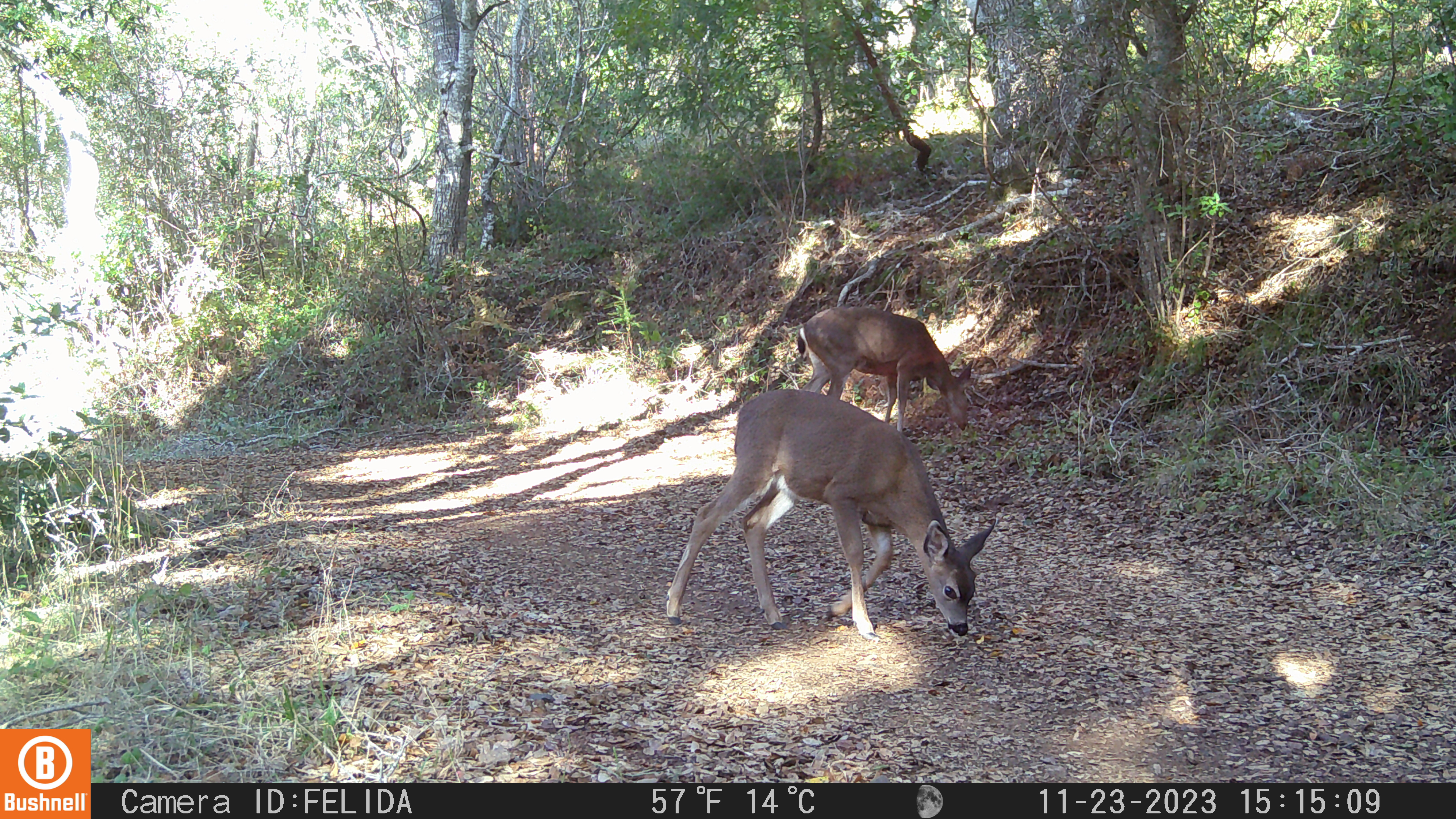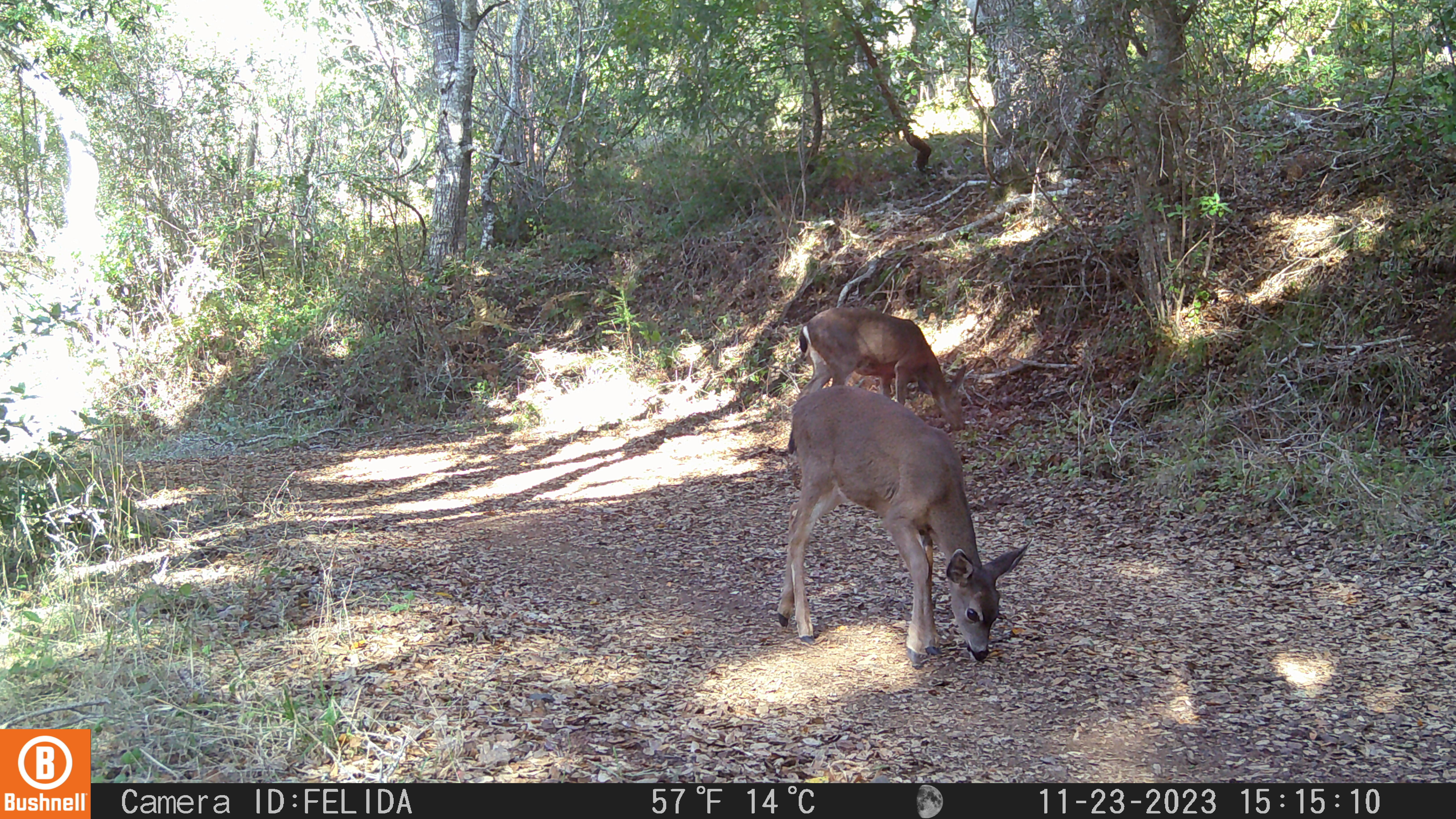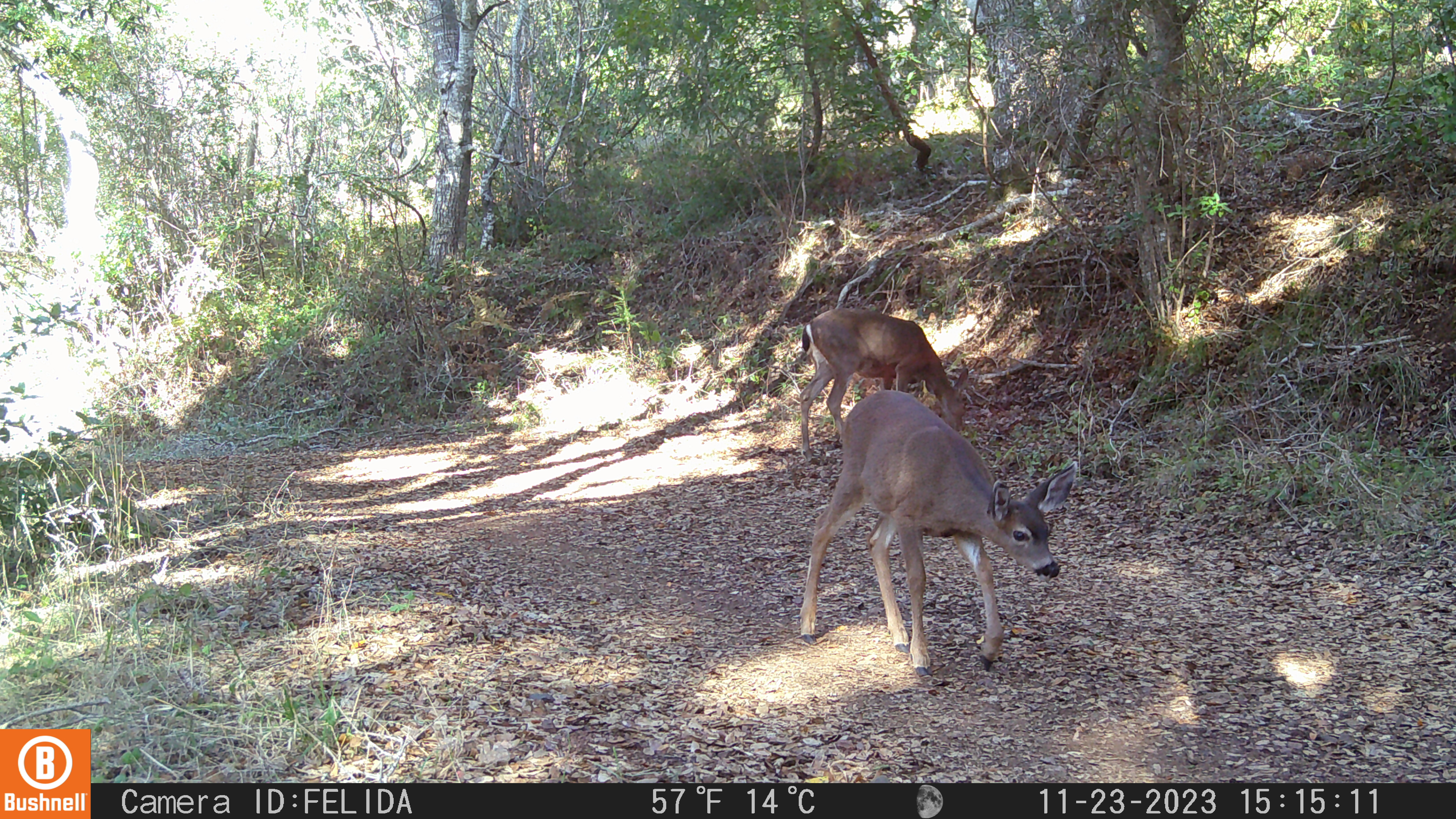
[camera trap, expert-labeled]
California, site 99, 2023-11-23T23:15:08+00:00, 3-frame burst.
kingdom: Animalia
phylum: Chordata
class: Mammalia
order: Artiodactyla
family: Cervidae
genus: Odocoileus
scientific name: Odocoileus hemionus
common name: mule deer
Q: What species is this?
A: Mule deer (Odocoileus hemionus).